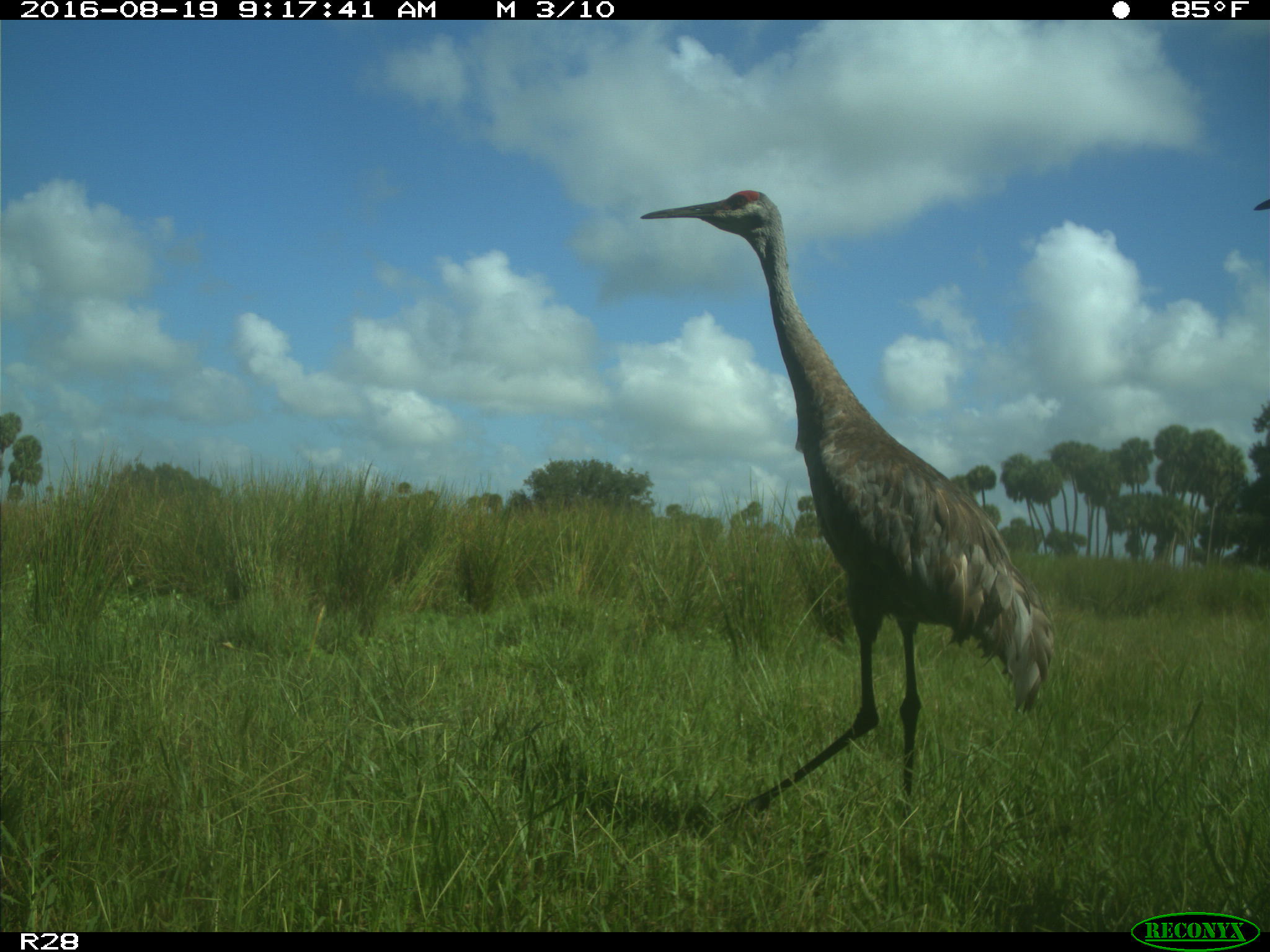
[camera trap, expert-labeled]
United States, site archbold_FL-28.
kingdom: Animalia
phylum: Chordata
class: Aves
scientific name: Aves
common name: birds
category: unidentified bird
Unidentified bird (birds) (Aves).